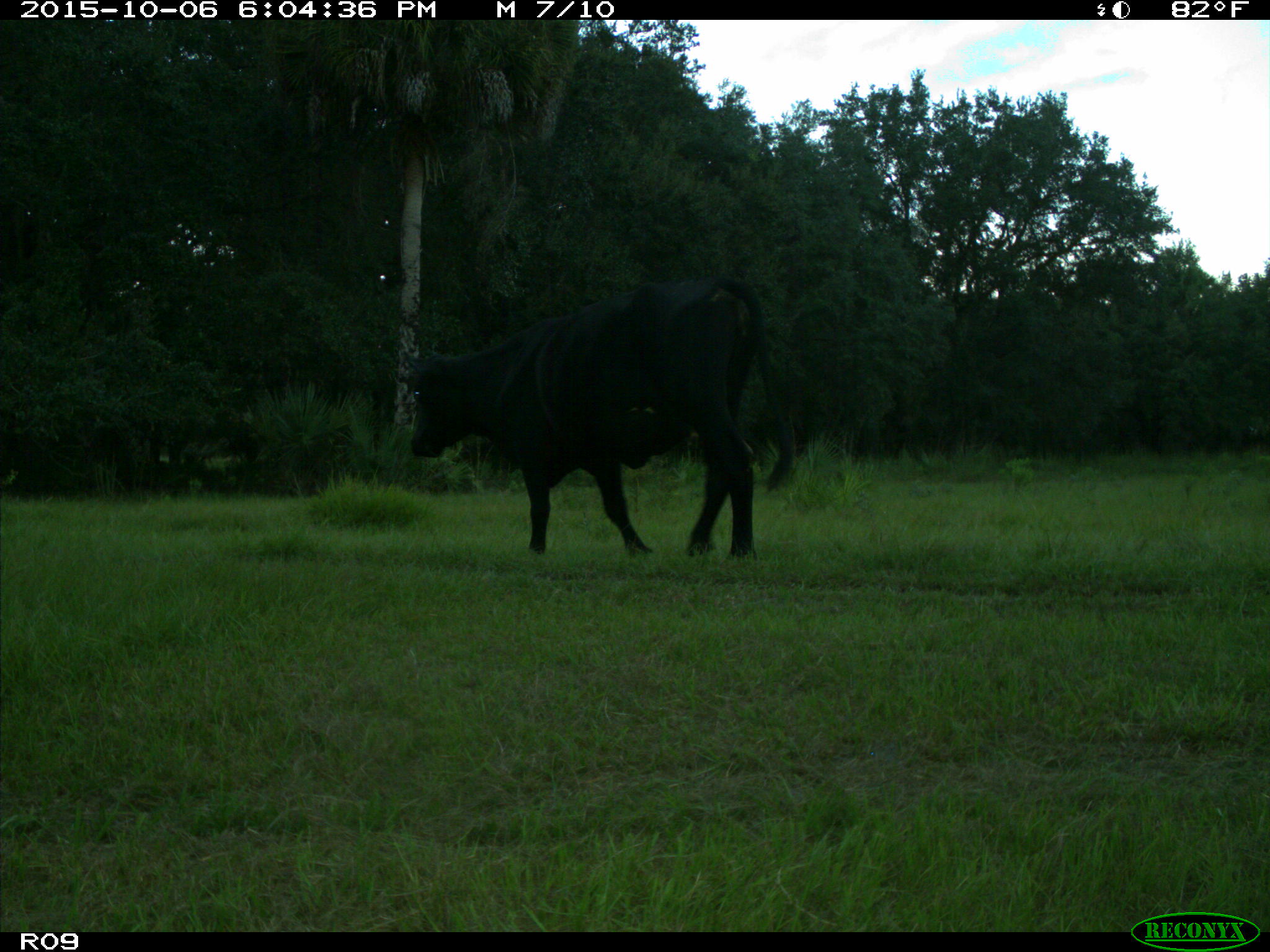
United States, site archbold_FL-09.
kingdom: Animalia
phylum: Chordata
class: Mammalia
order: Artiodactyla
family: Bovidae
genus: Bos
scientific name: Bos taurus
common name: domestic cow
Bos taurus (domestic cow).